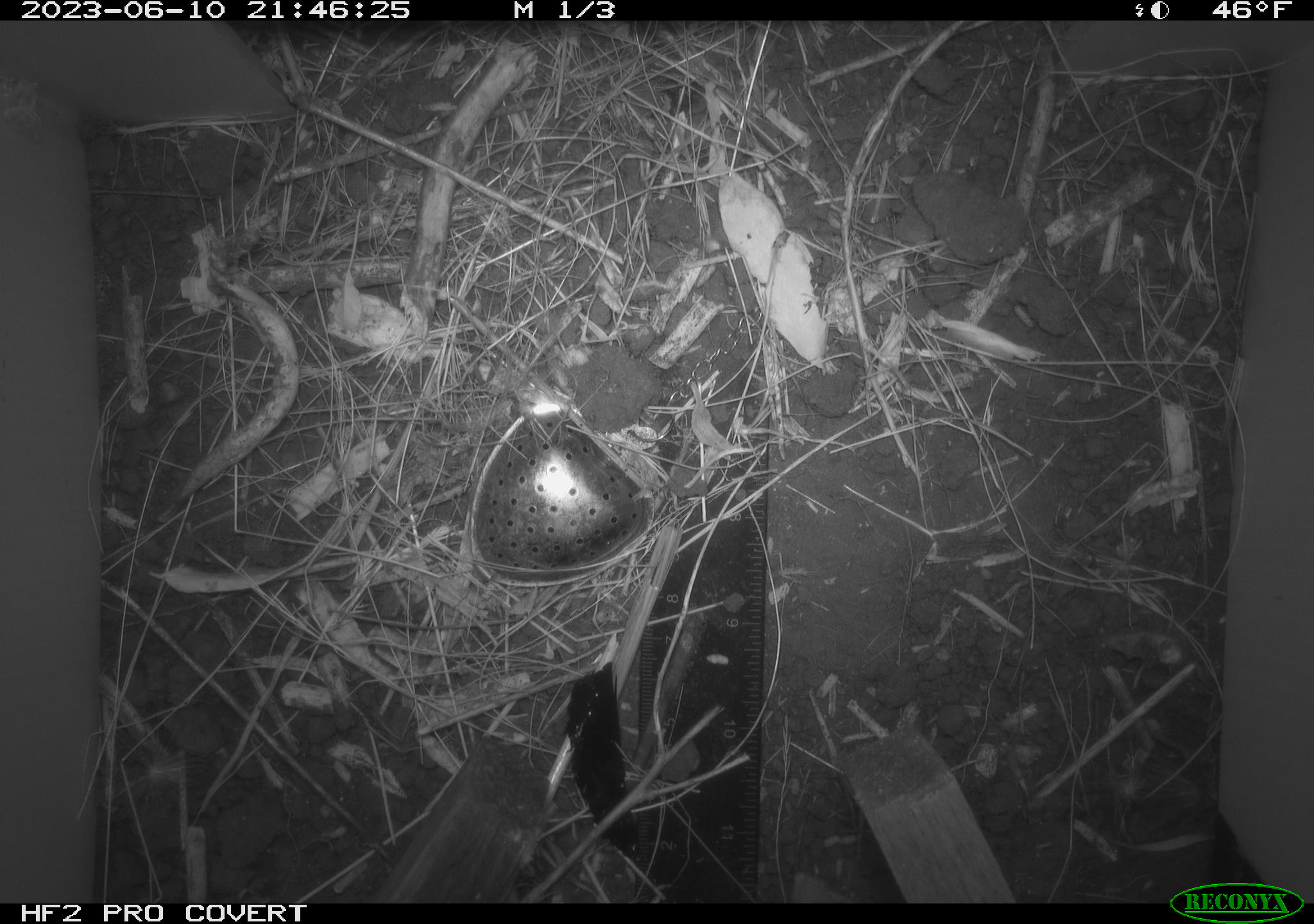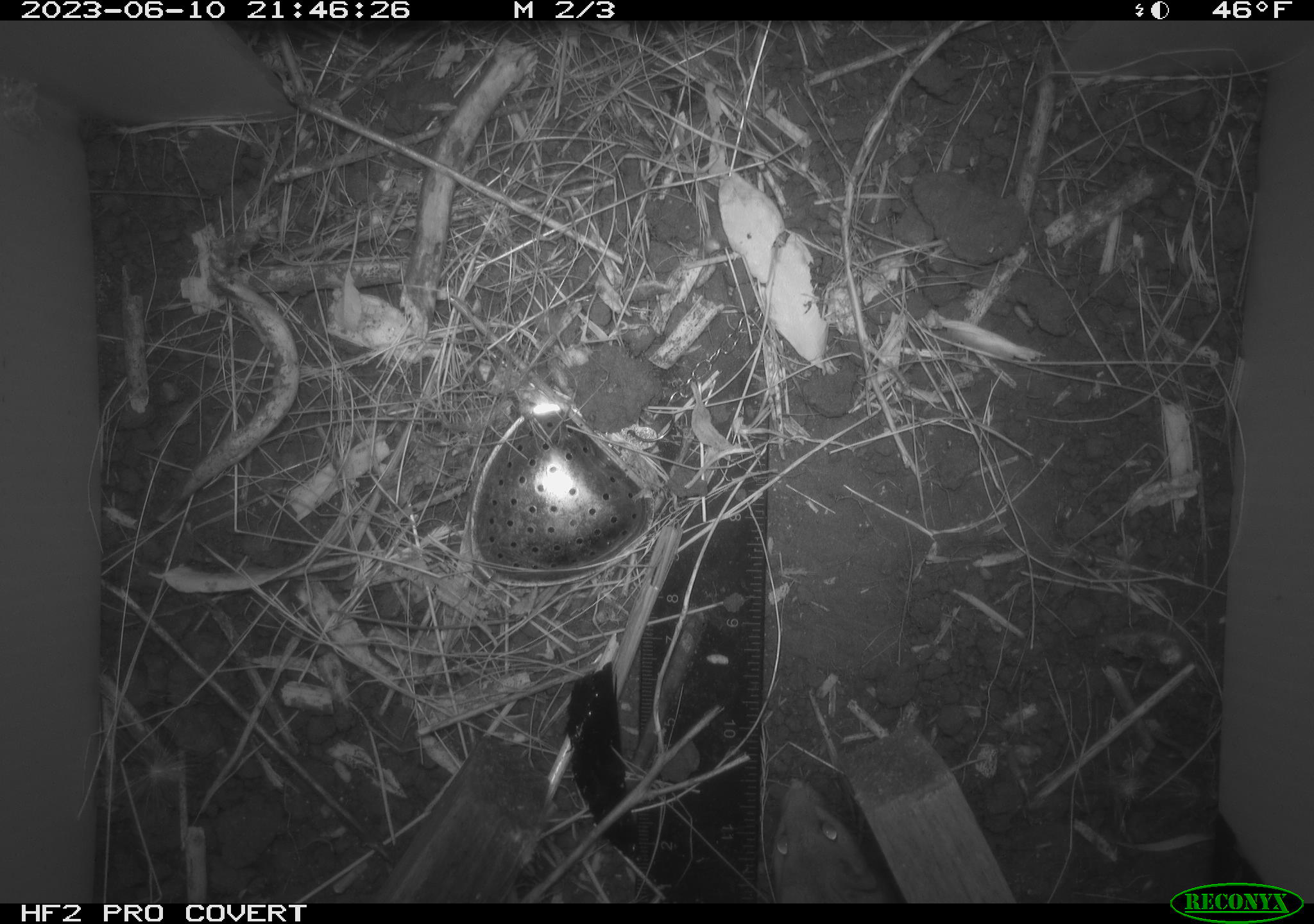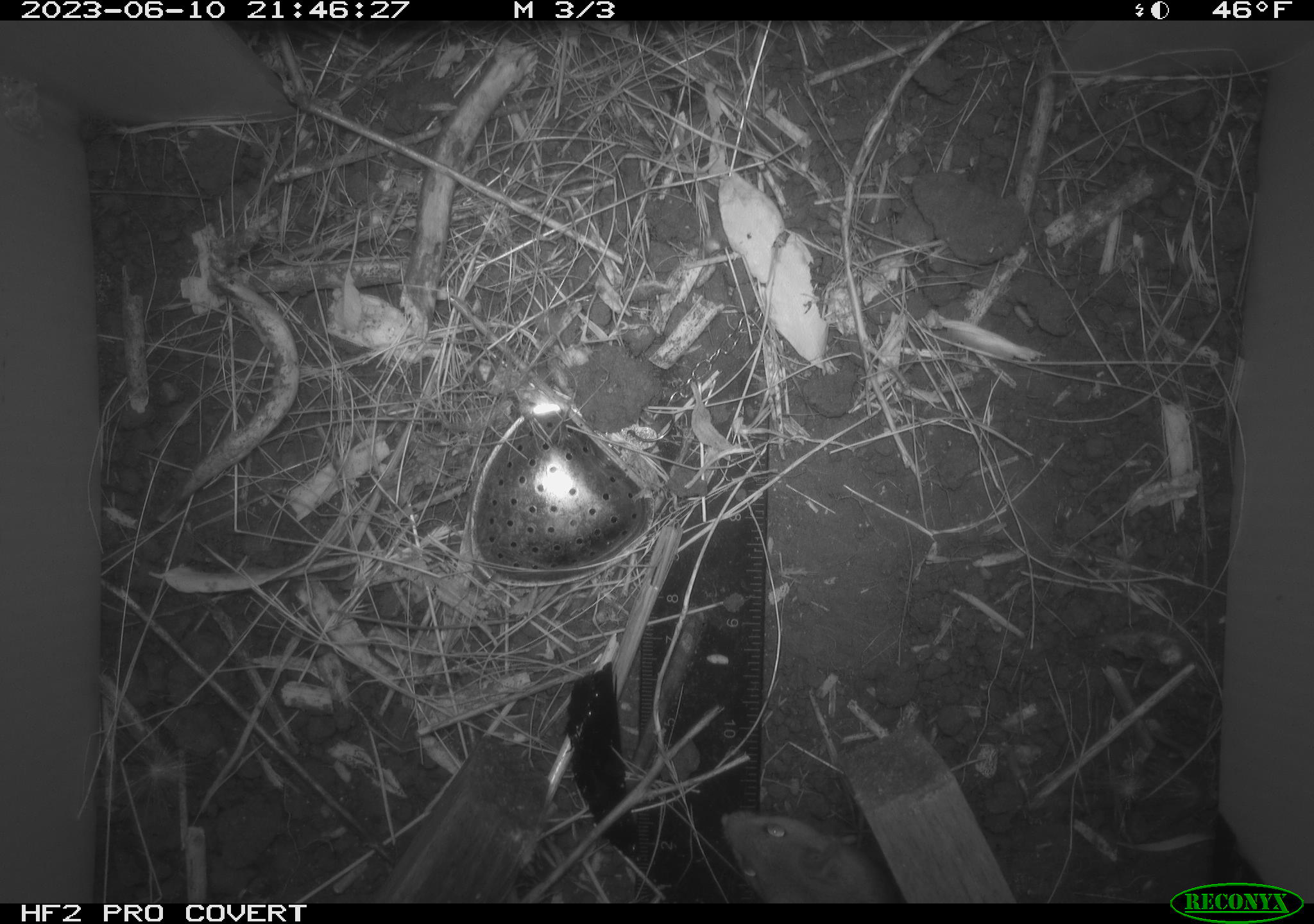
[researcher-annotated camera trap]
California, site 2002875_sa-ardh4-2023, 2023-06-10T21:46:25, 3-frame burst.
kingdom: Animalia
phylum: Chordata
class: Mammalia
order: Rodentia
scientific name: Rodentia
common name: mouse species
Mouse species (Rodentia).